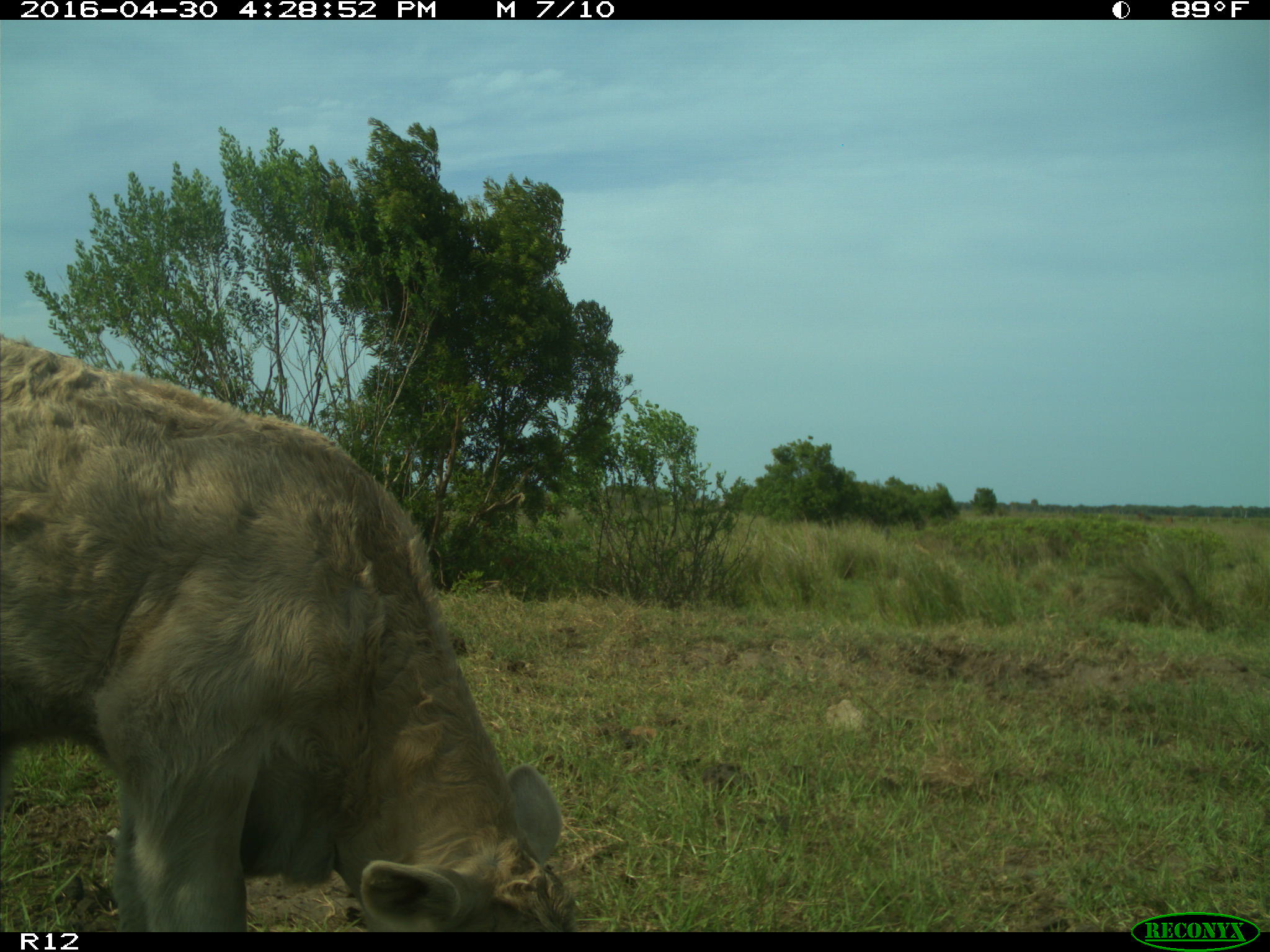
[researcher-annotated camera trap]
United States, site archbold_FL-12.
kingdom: Animalia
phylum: Chordata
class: Mammalia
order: Artiodactyla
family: Bovidae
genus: Bos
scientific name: Bos taurus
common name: domestic cow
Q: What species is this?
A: Bos taurus (domestic cow).